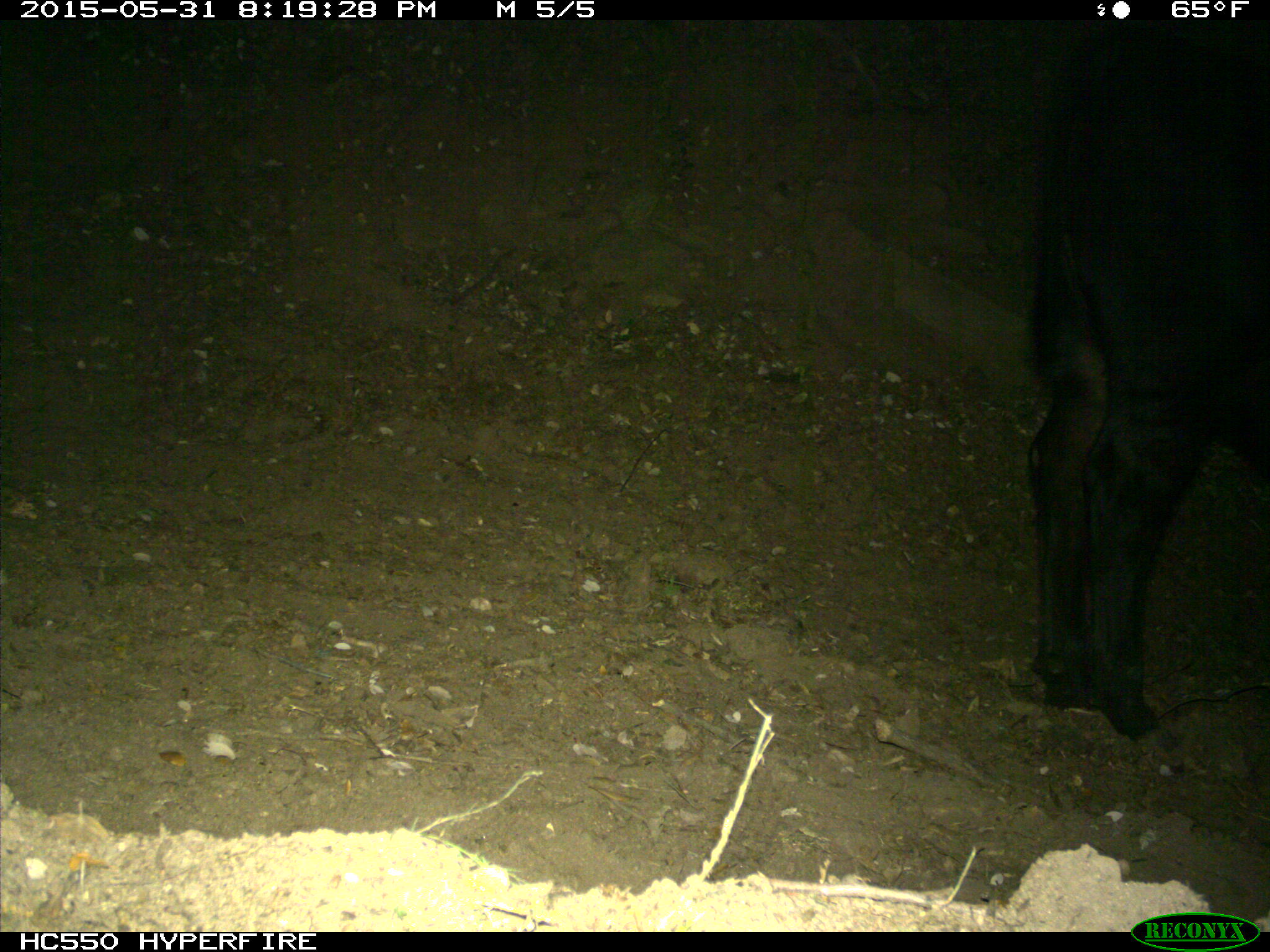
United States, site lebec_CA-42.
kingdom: Animalia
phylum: Chordata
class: Mammalia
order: Artiodactyla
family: Bovidae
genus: Bos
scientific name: Bos taurus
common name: domestic cow